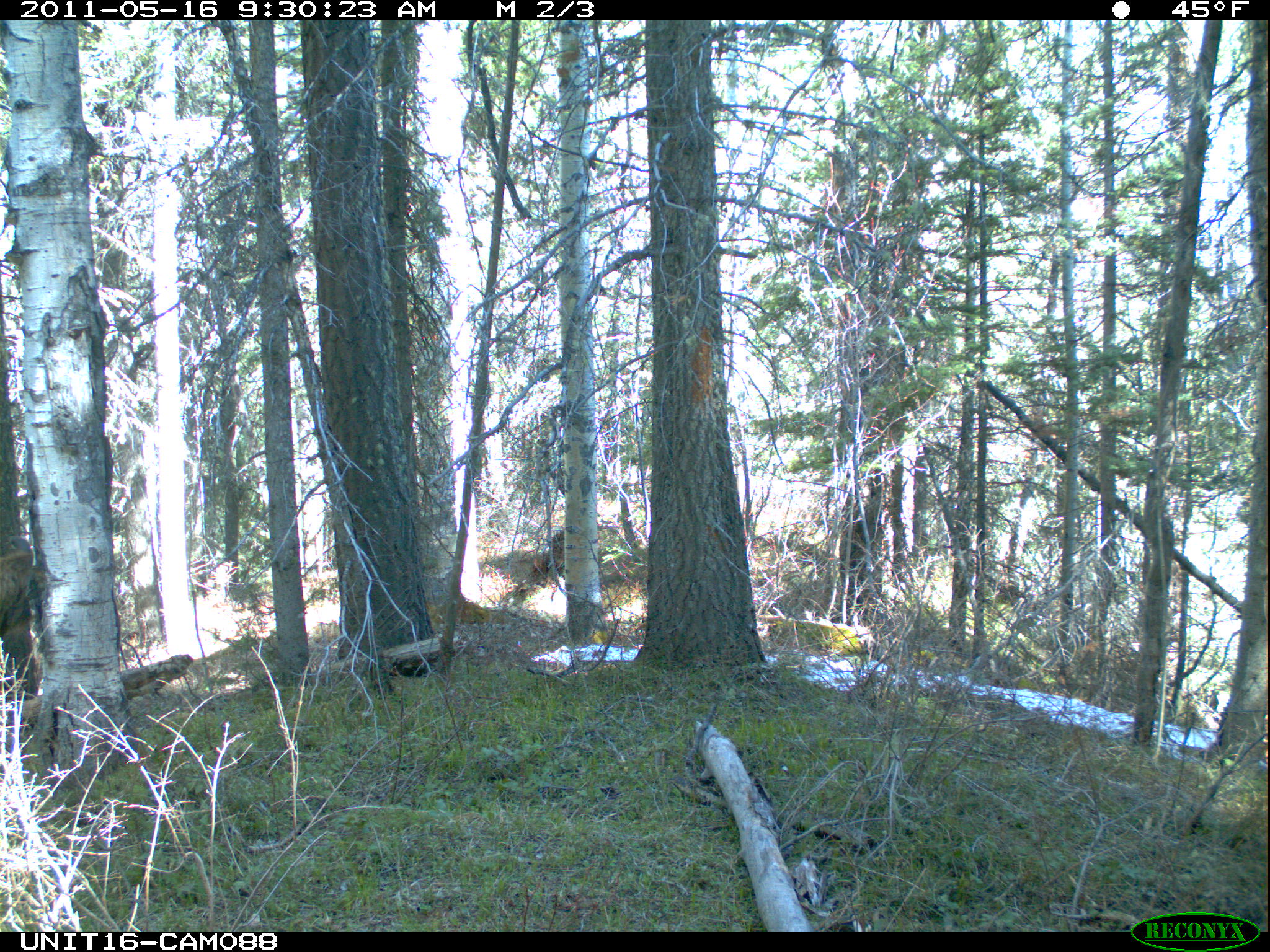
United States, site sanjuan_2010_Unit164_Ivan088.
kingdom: Animalia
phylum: Chordata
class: Mammalia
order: Artiodactyla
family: Cervidae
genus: Cervus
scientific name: Cervus elaphus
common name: red deer